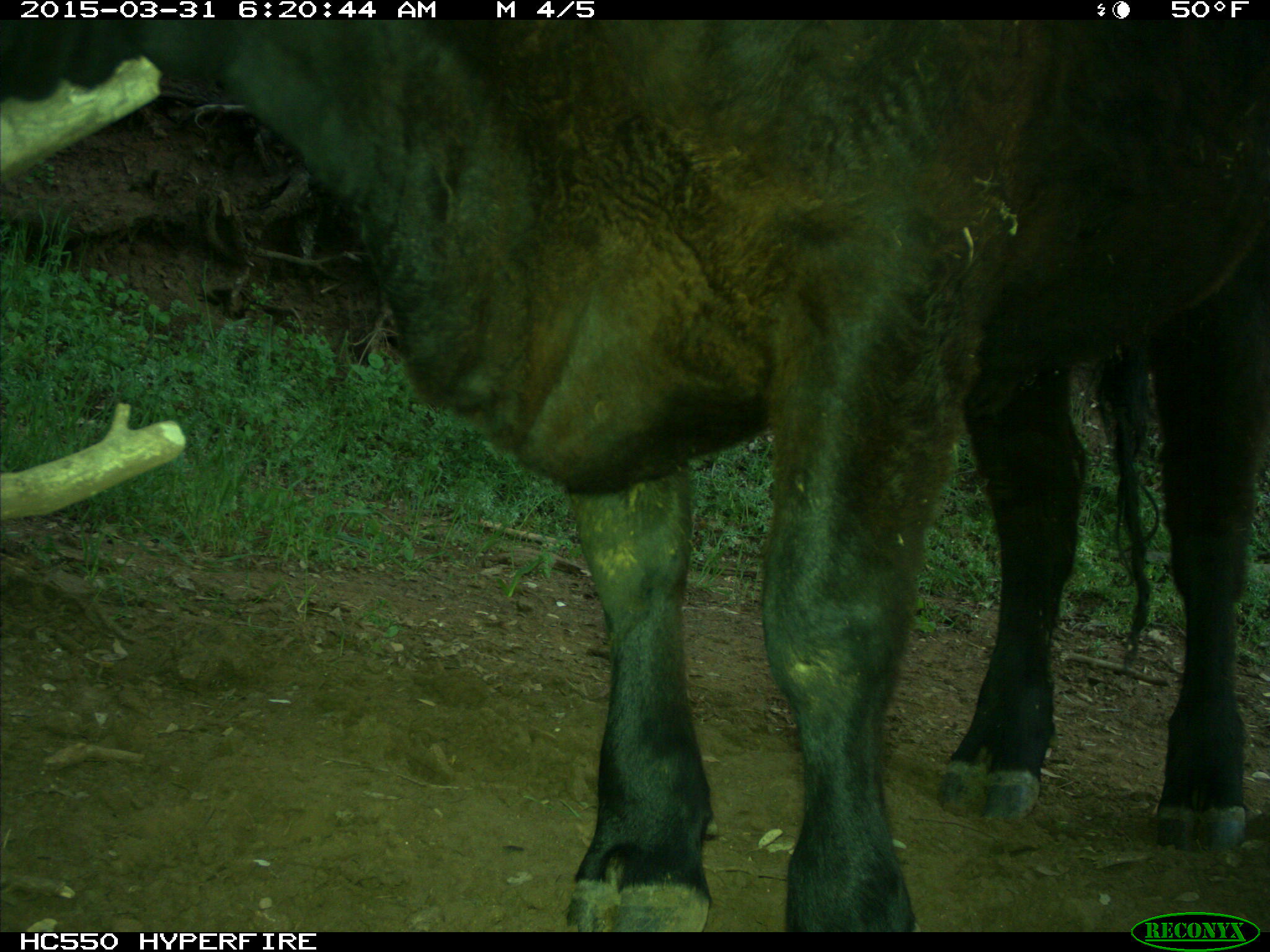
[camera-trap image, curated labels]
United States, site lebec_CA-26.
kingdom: Animalia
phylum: Chordata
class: Mammalia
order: Artiodactyla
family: Bovidae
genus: Bos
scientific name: Bos taurus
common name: domestic cow